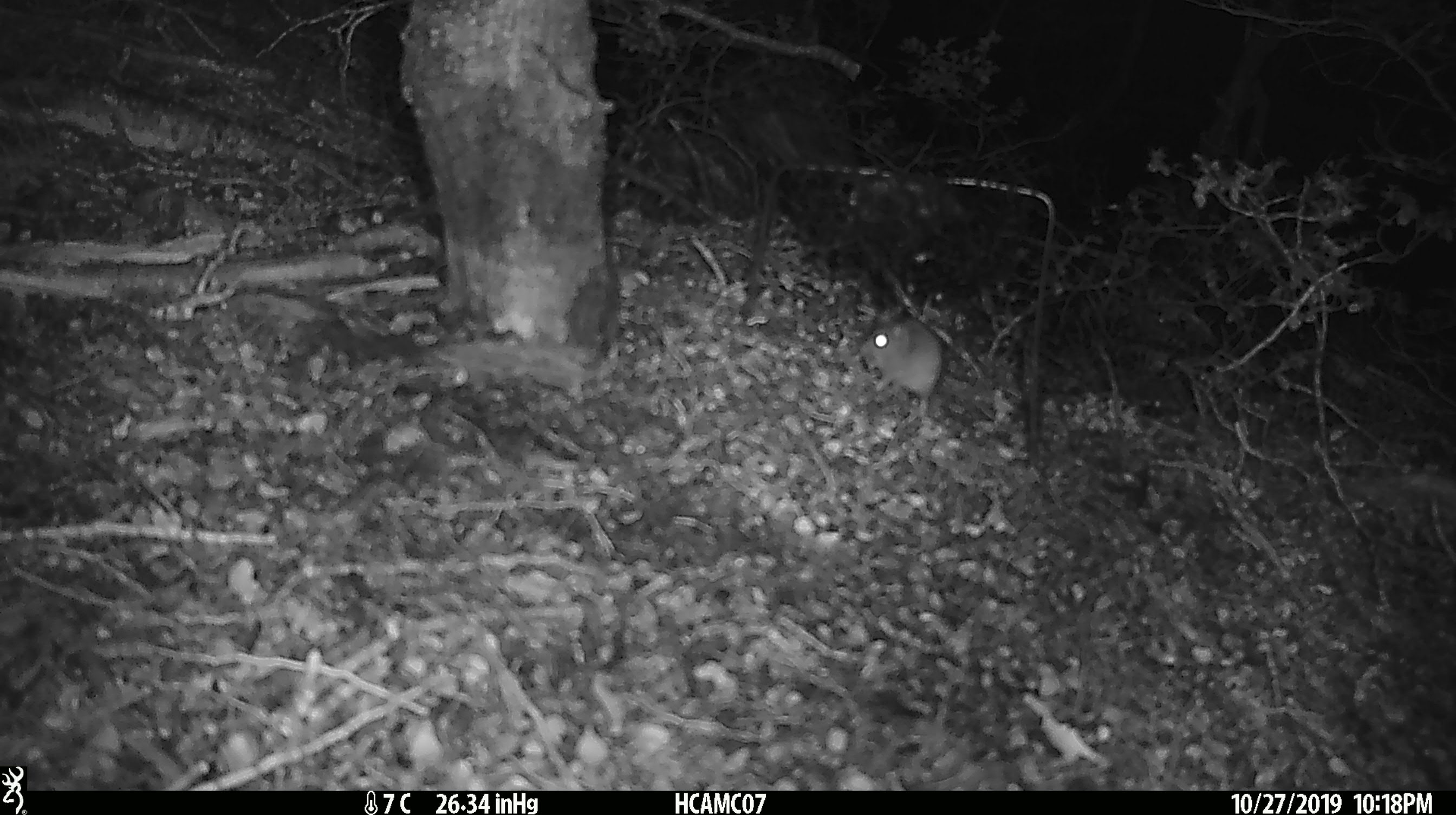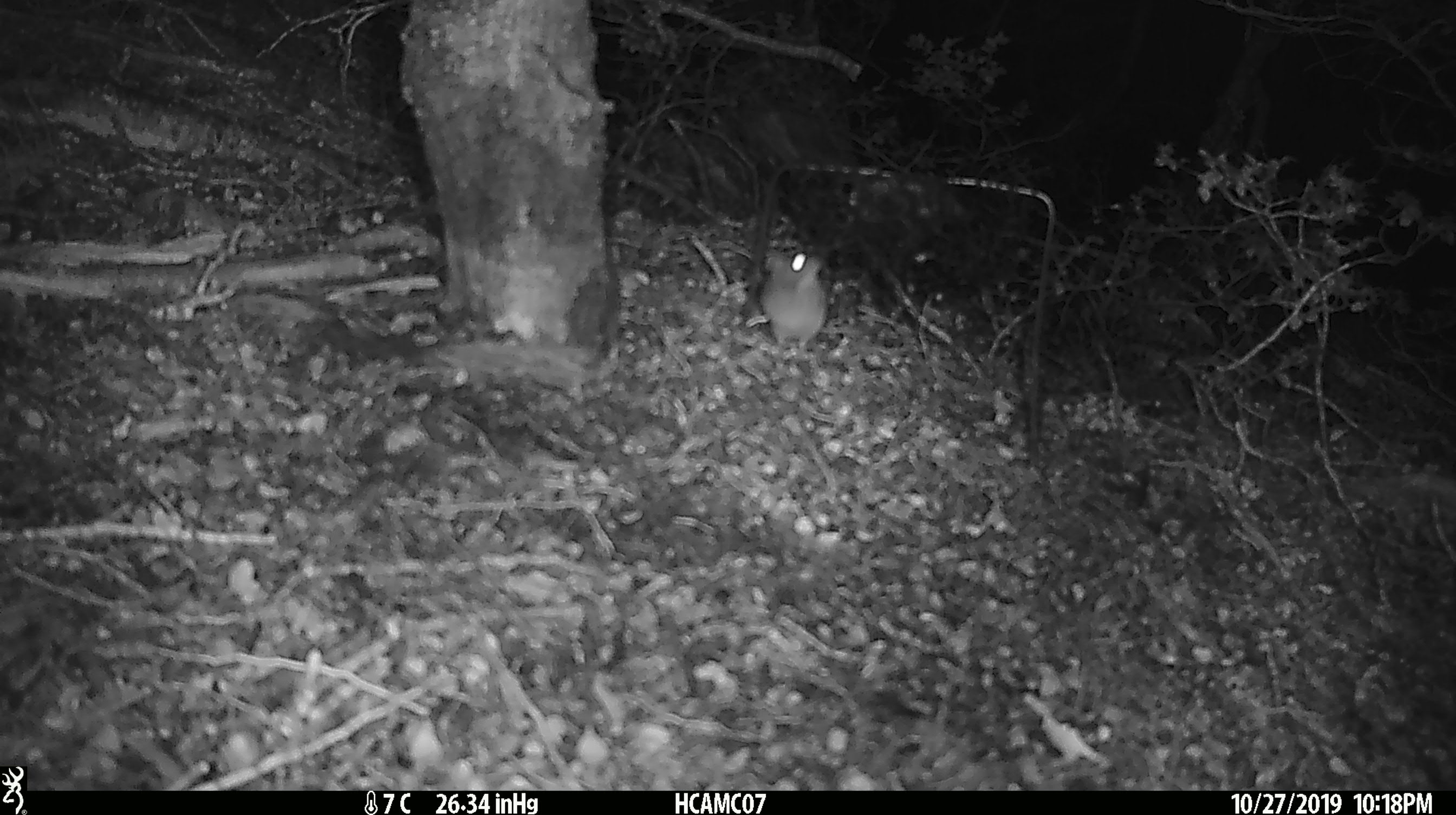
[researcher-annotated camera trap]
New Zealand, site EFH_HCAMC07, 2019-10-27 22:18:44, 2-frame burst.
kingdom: Animalia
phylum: Chordata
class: Mammalia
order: Rodentia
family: Muridae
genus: Mus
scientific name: Mus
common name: mouse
Mouse (Mus).